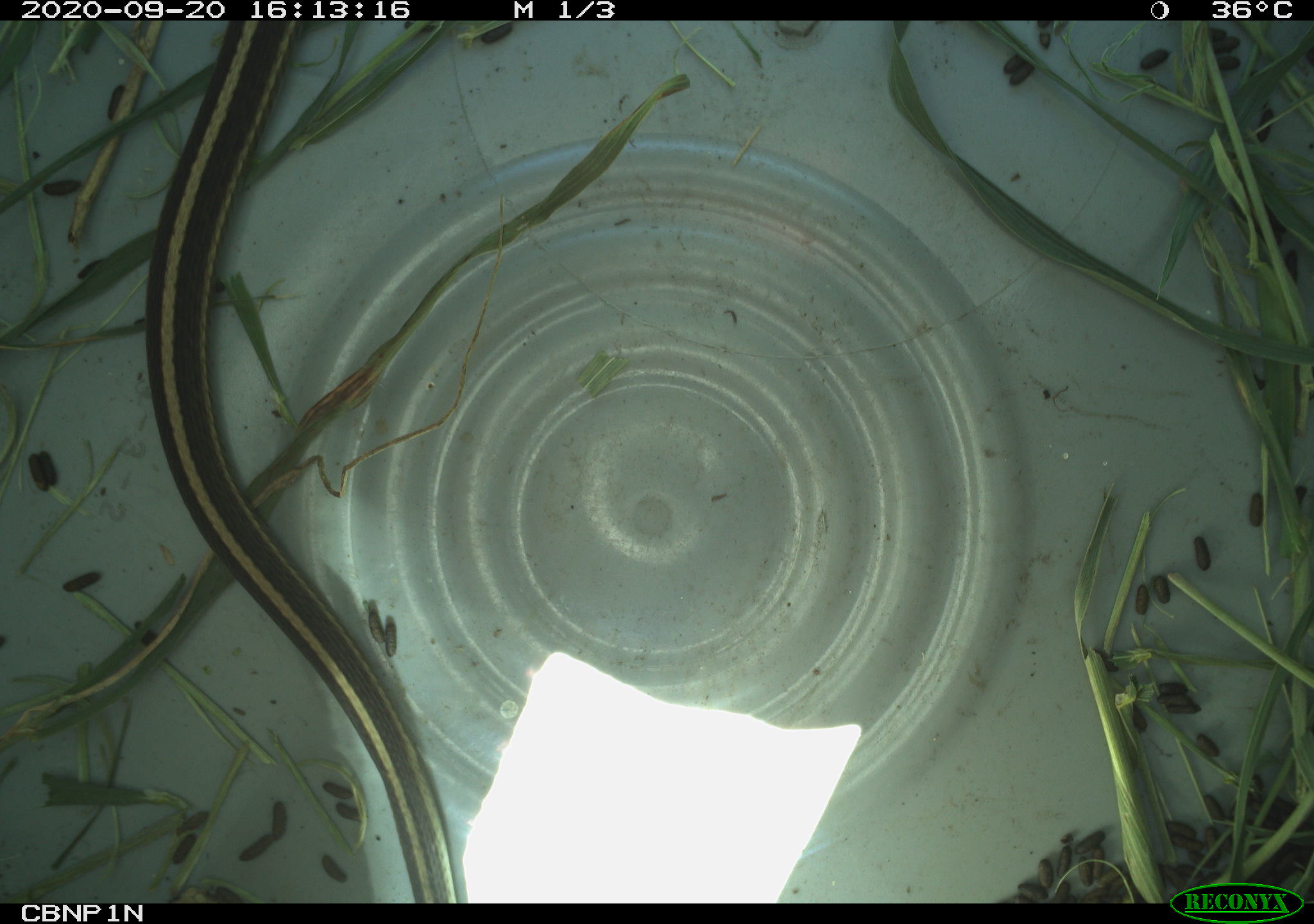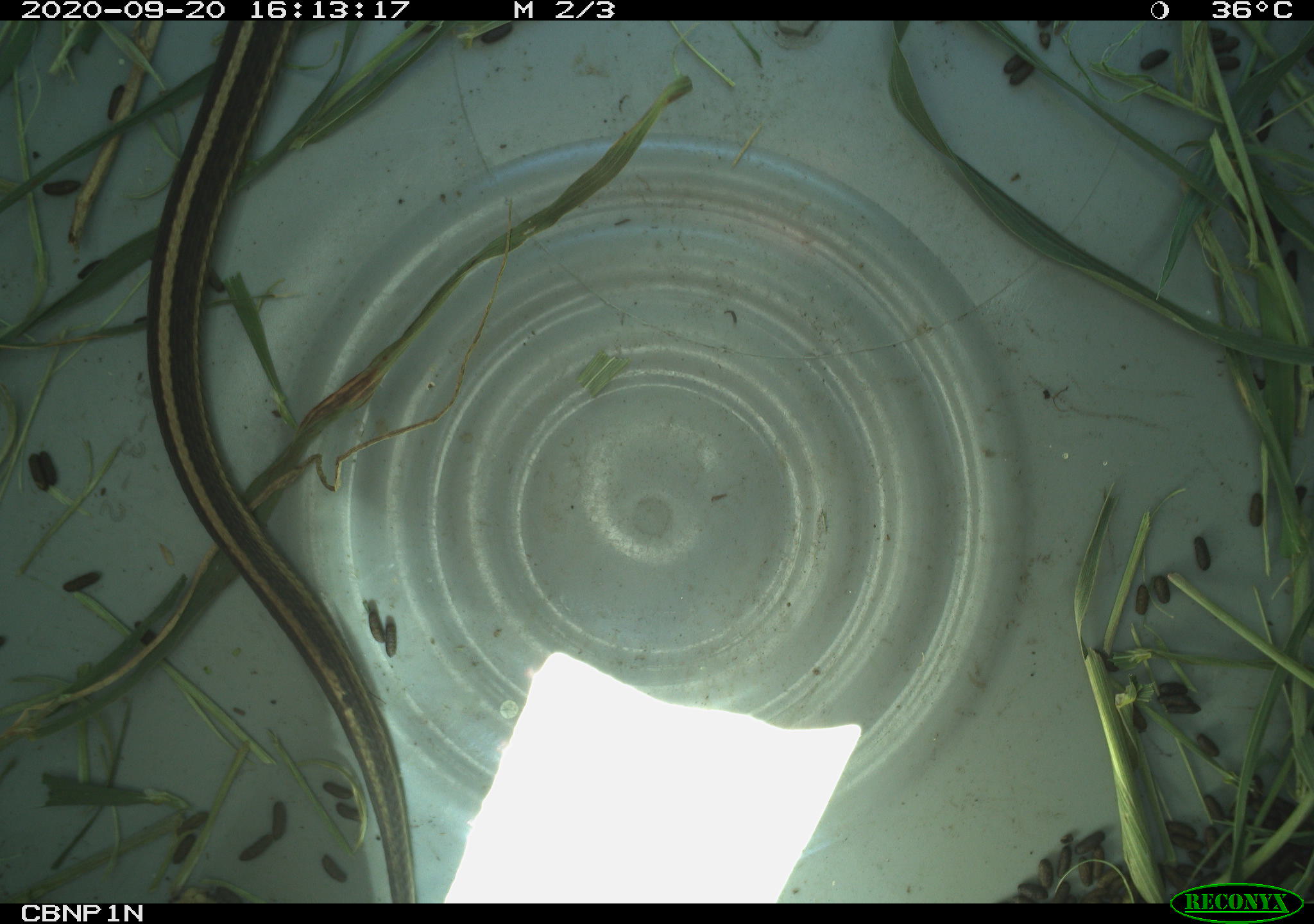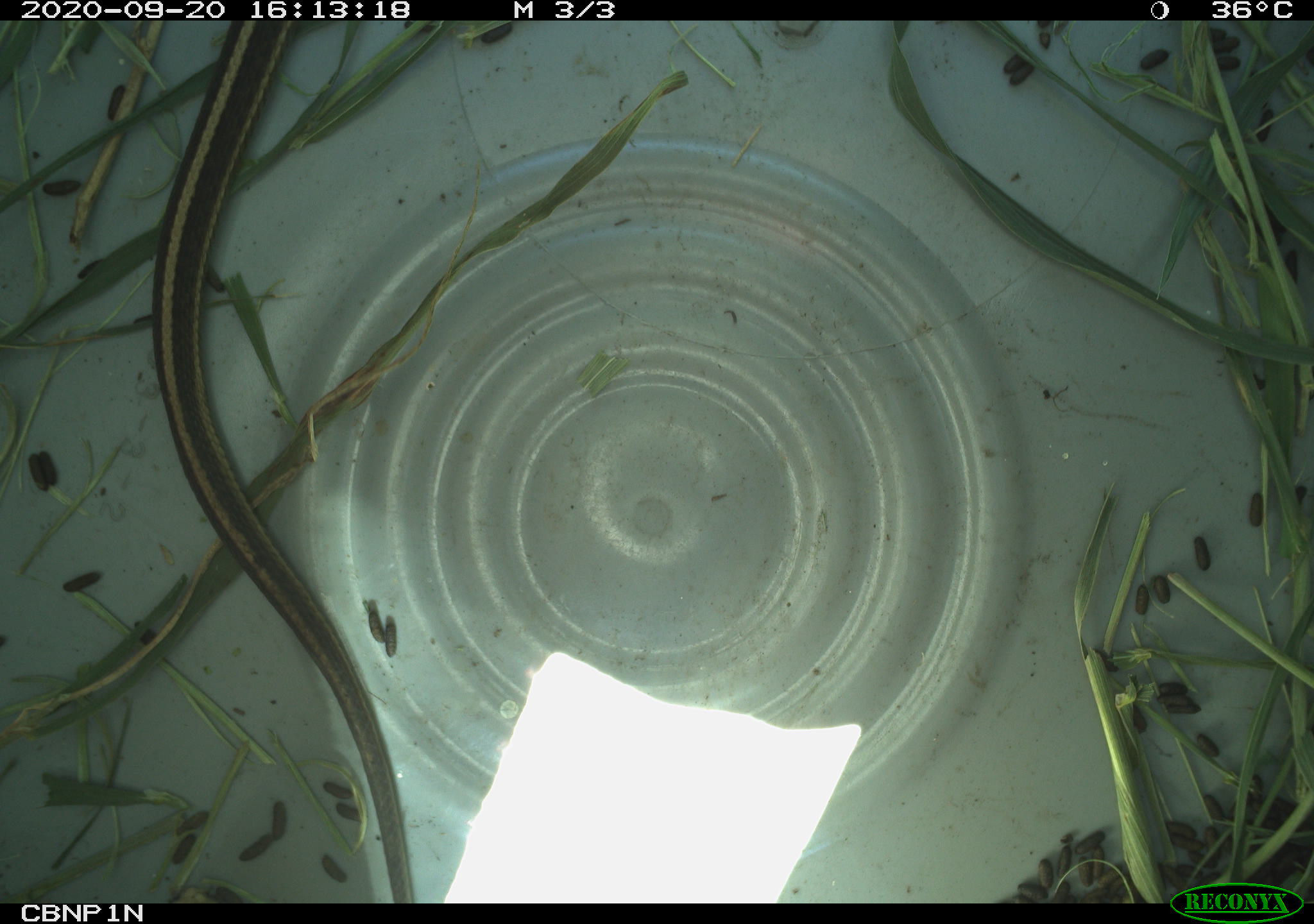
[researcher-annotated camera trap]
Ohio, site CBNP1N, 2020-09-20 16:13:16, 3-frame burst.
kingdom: Animalia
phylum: Chordata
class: Reptilia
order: Squamata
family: Colubridae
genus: Thamnophis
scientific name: Thamnophis sirtalis sirtalis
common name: eastern gartersnake